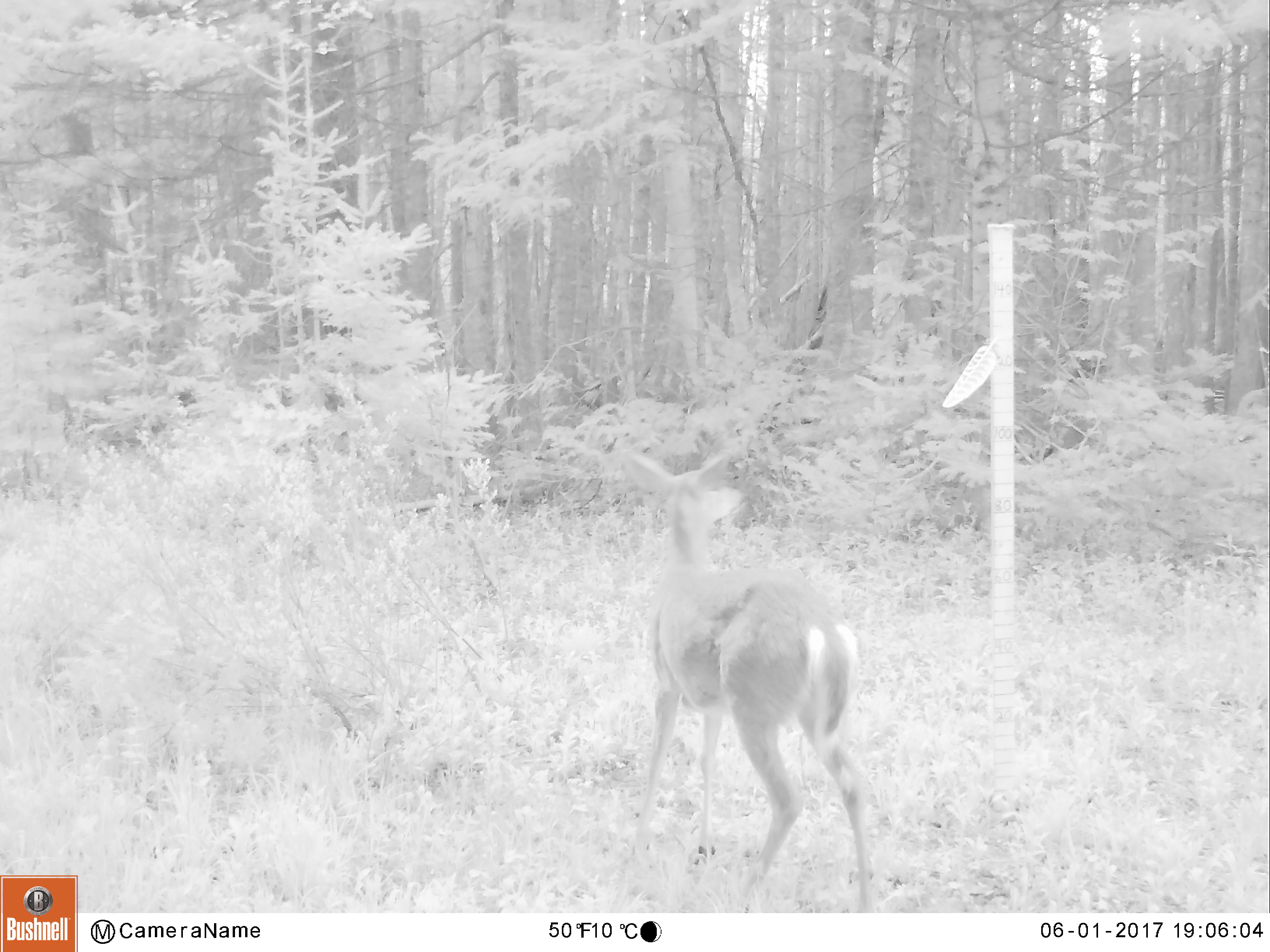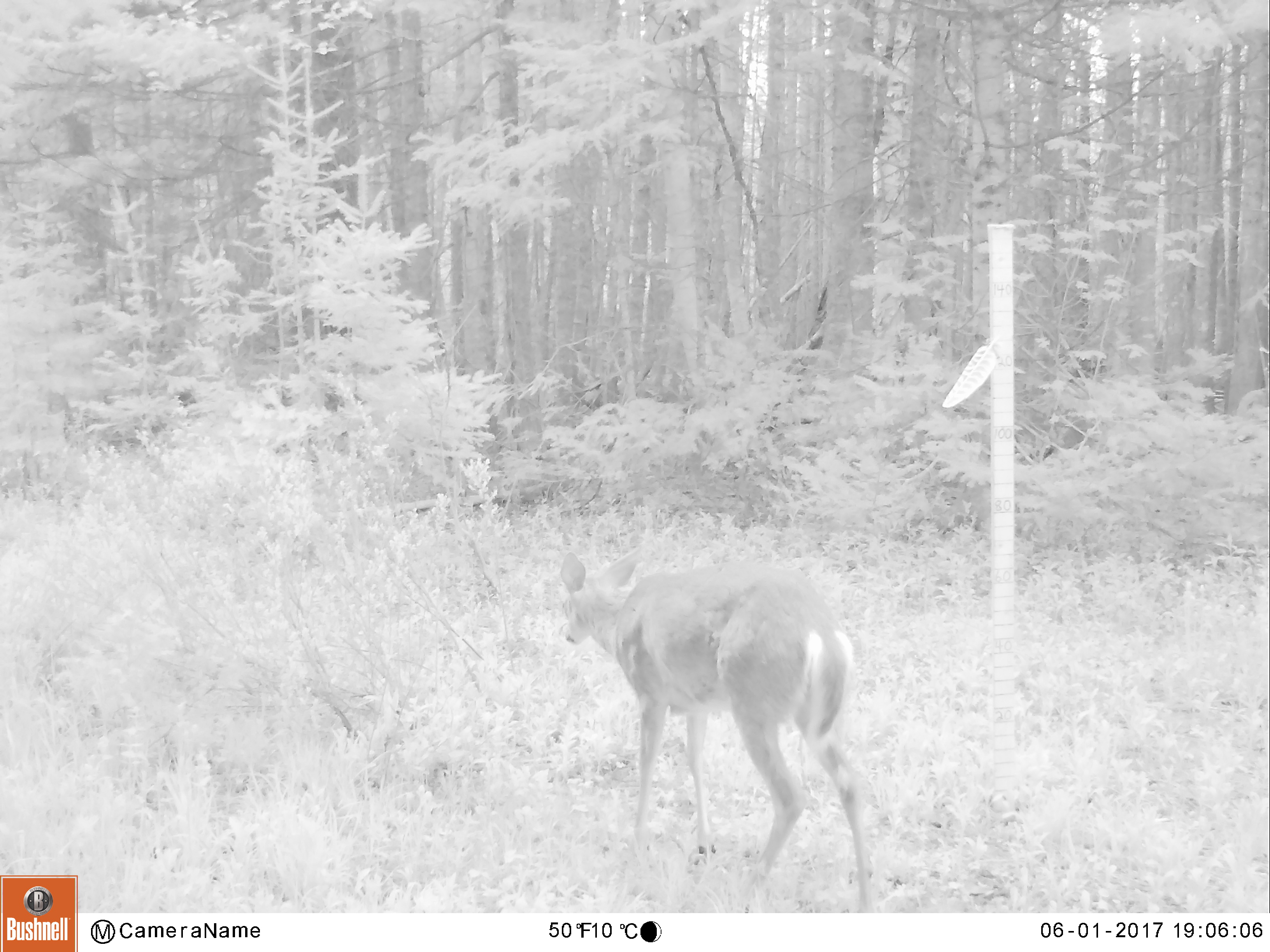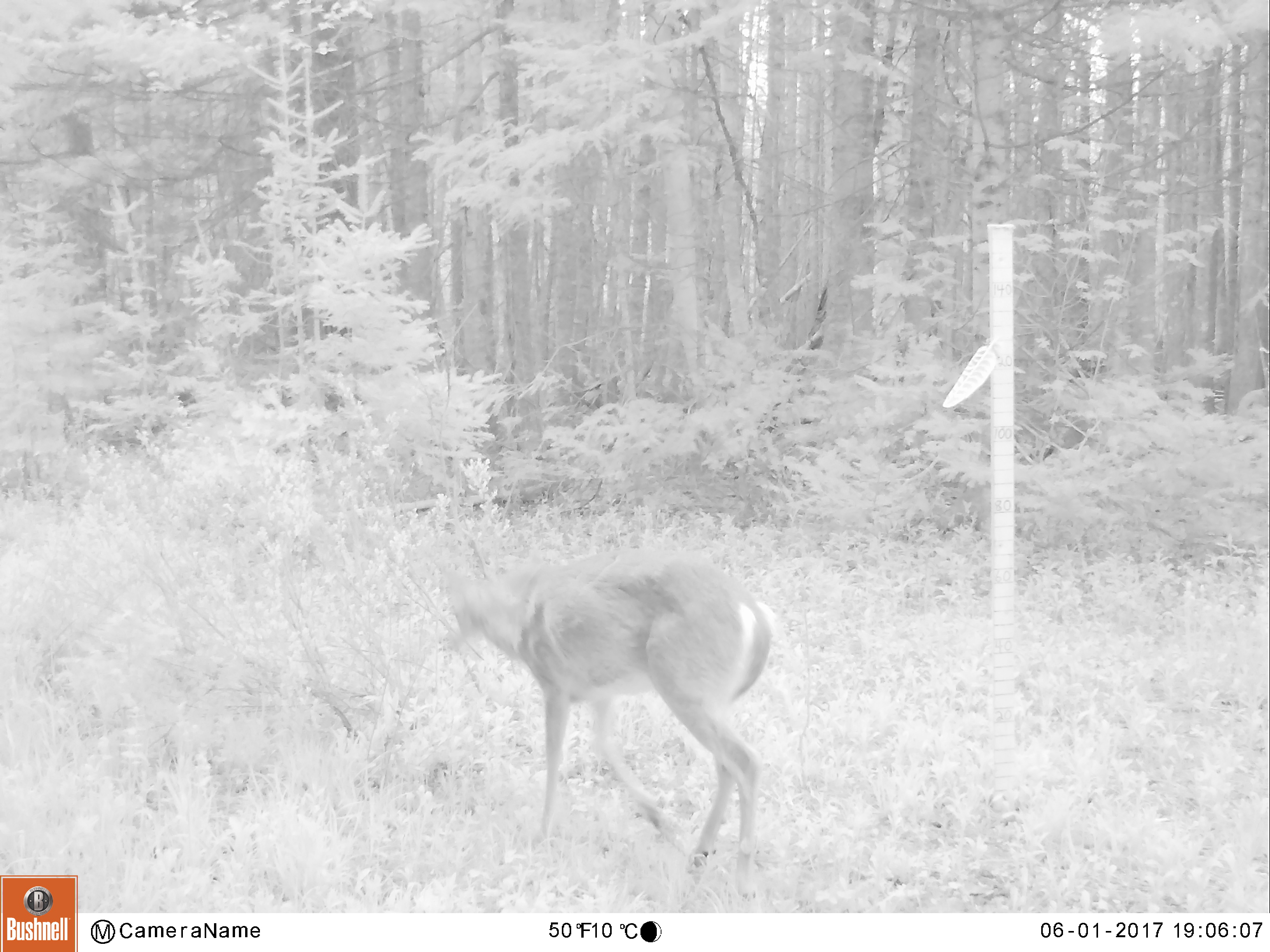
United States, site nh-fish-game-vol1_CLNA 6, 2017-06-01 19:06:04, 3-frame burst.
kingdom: Animalia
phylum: Chordata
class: Mammalia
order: Artiodactyla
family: Cervidae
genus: Odocoileus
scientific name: Odocoileus virginianus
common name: white-tailed deer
White-tailed deer (Odocoileus virginianus).